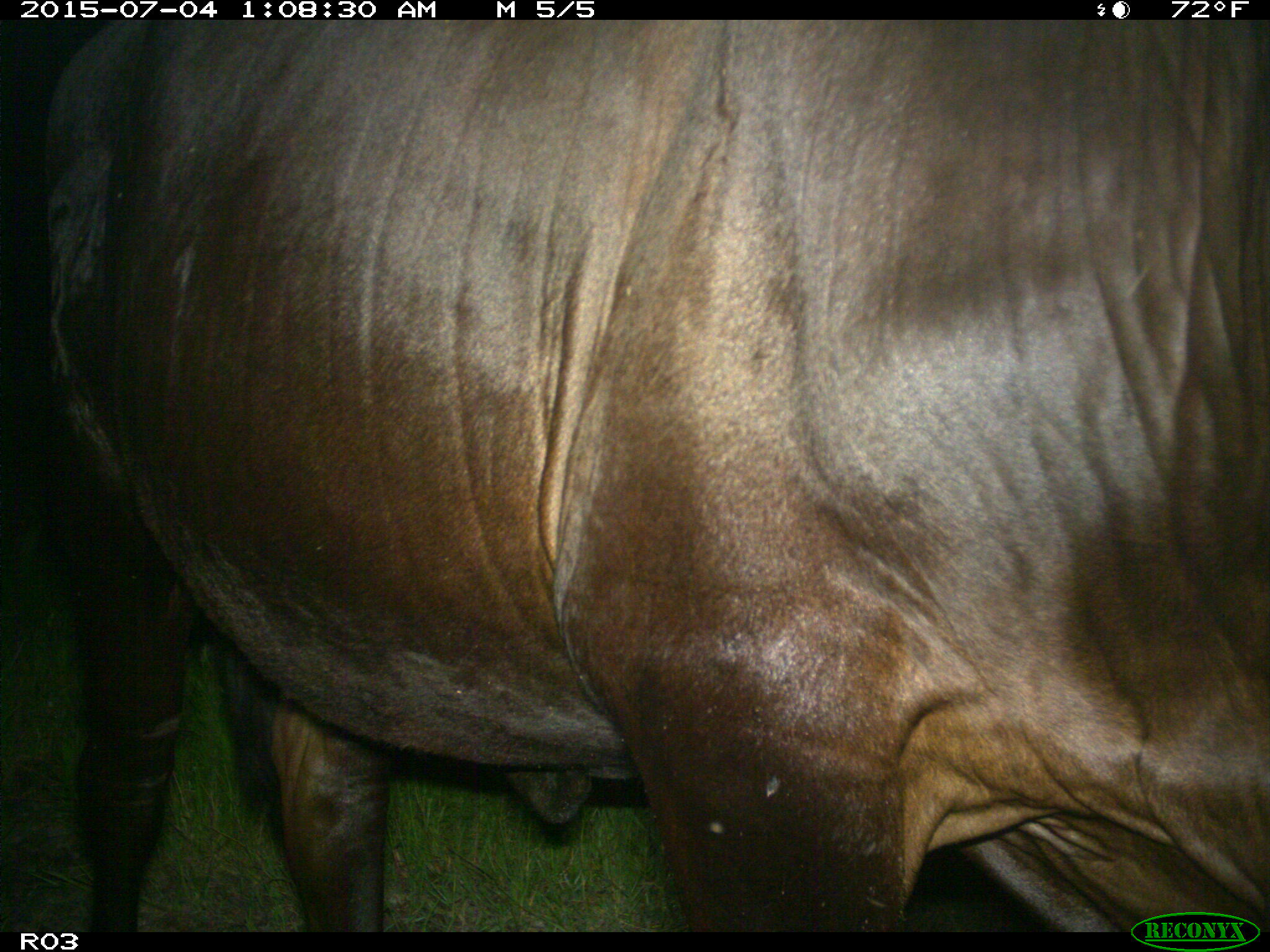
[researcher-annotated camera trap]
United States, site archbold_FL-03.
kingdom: Animalia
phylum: Chordata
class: Mammalia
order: Artiodactyla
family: Bovidae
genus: Bos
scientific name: Bos taurus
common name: domestic cow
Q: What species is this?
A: Bos taurus (domestic cow).